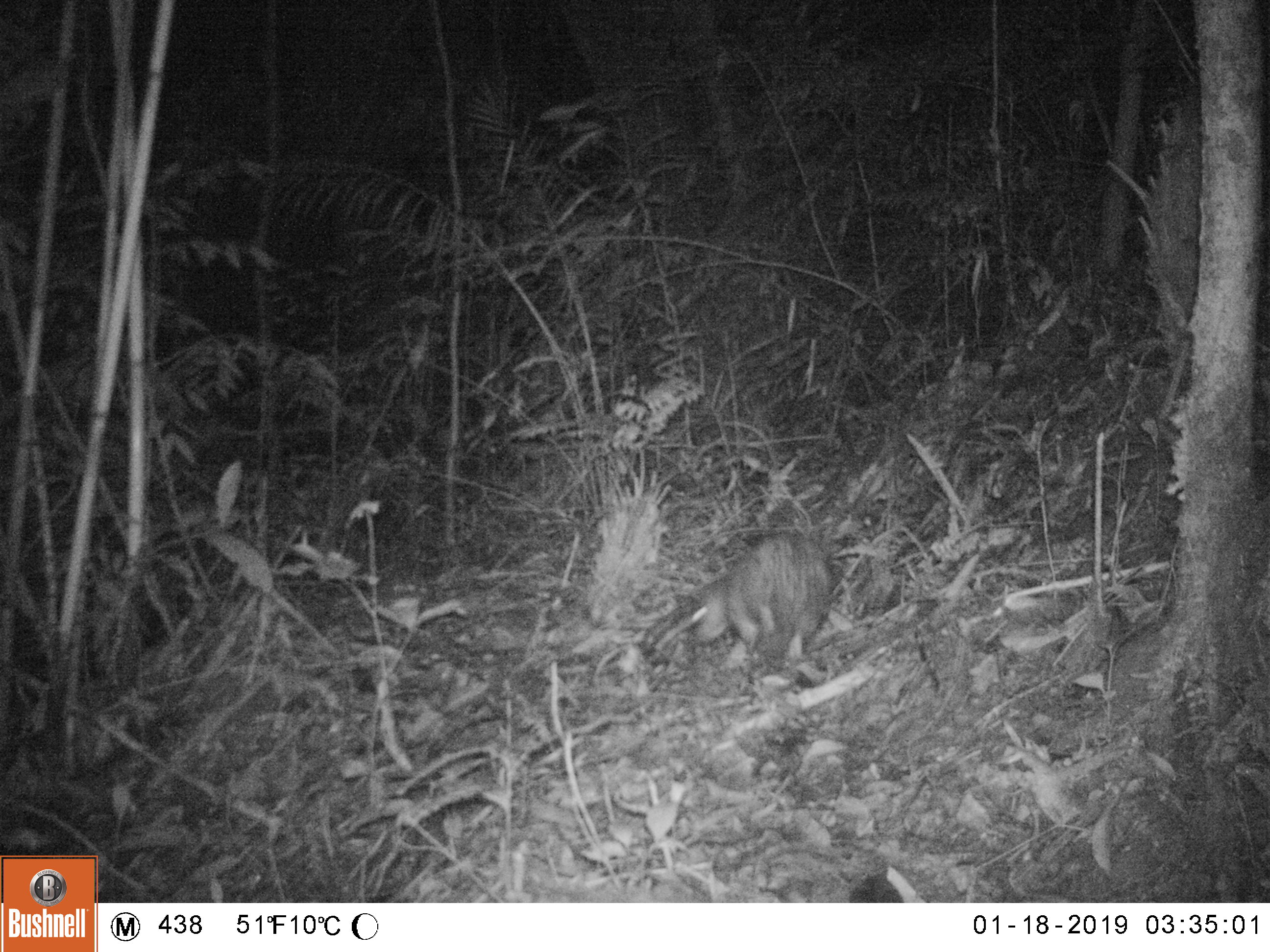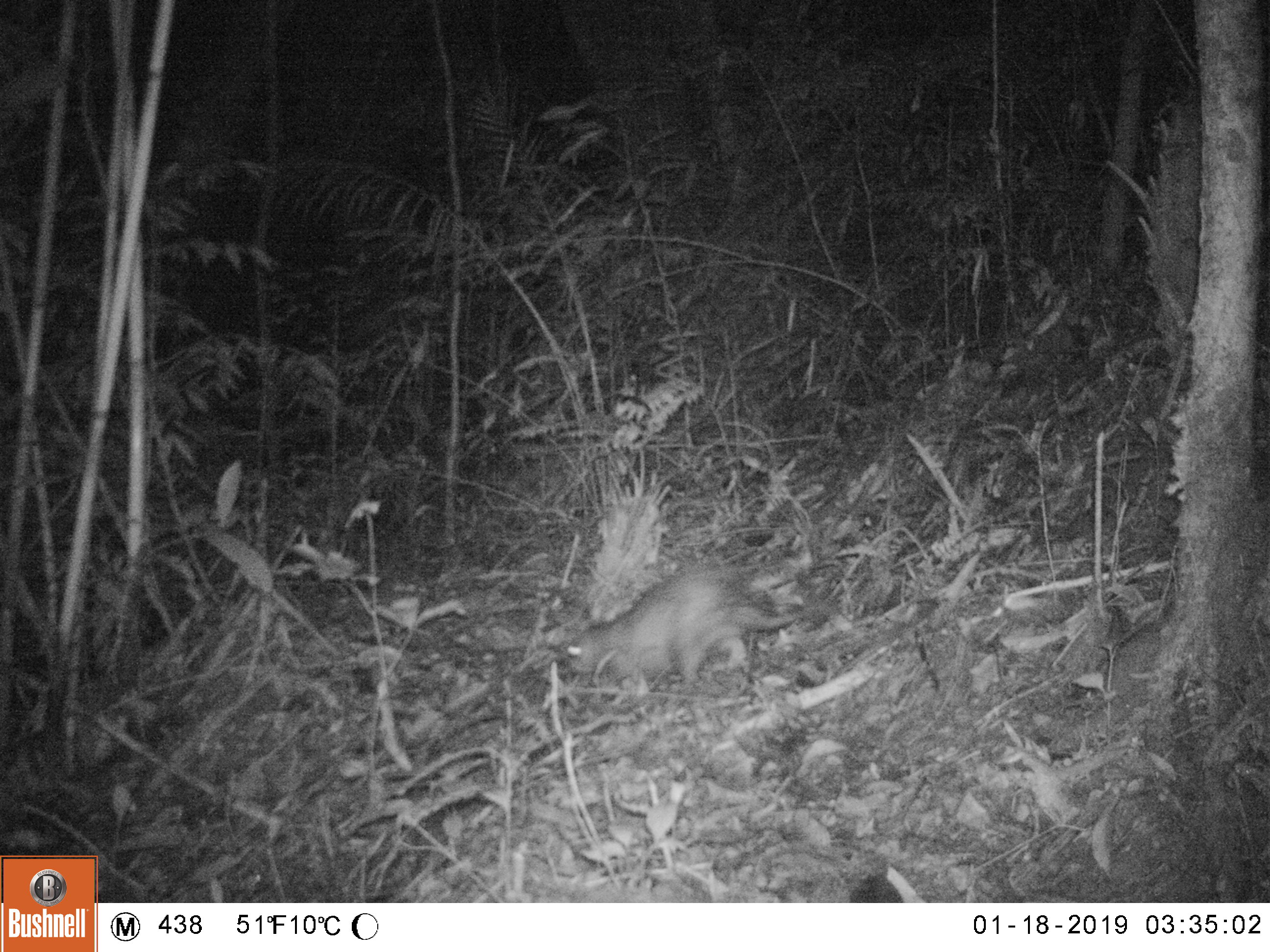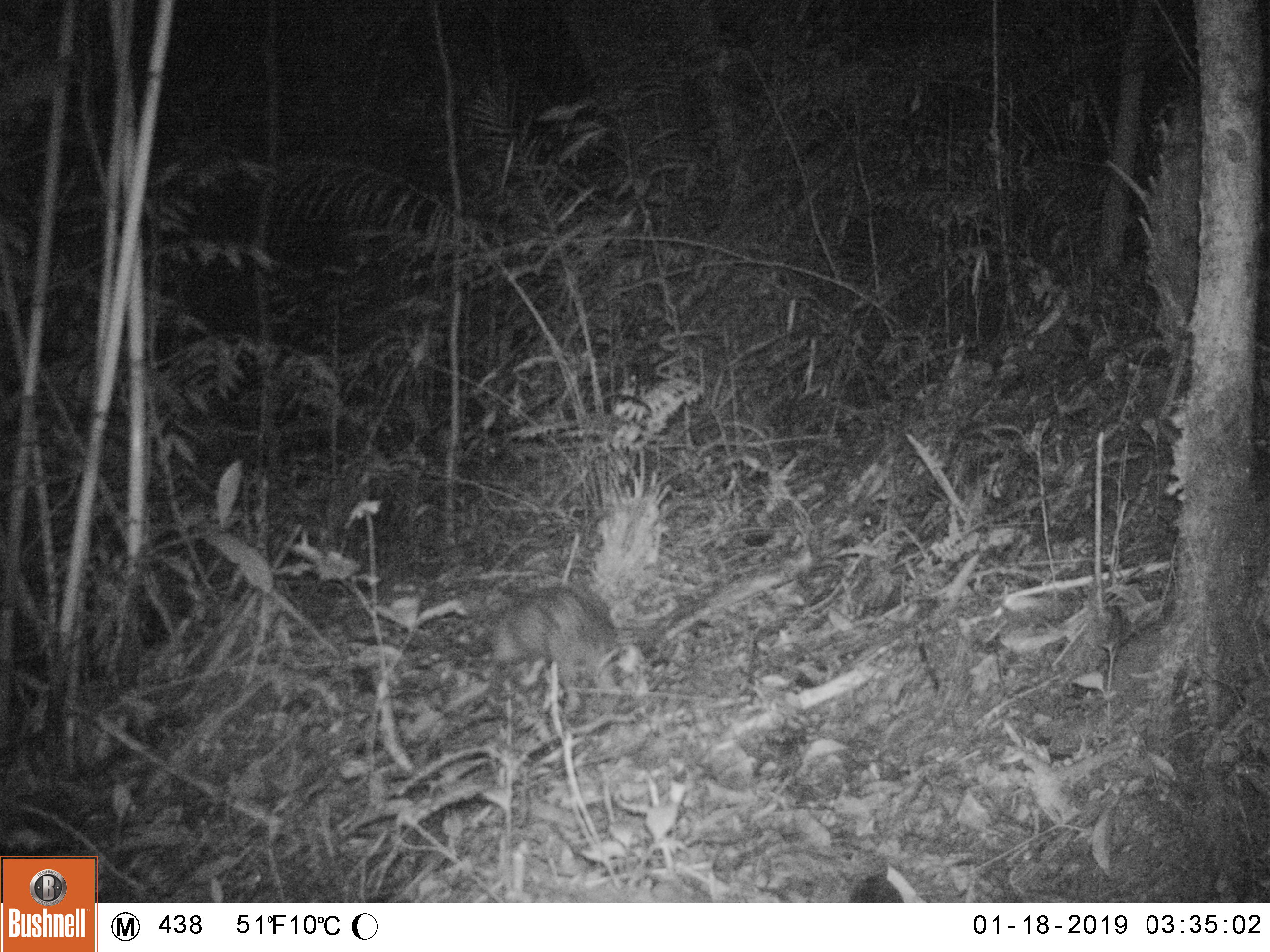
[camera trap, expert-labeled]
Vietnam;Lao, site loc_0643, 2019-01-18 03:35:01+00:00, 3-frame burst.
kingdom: Animalia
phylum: Chordata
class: Mammalia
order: Rodentia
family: Hystricidae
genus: Atherurus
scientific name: Atherurus macrourus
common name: asiatic brush-tailed porcupine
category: asiatic brush tailed porcupine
Asiatic brush tailed porcupine (asiatic brush-tailed porcupine) (Atherurus macrourus). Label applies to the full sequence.